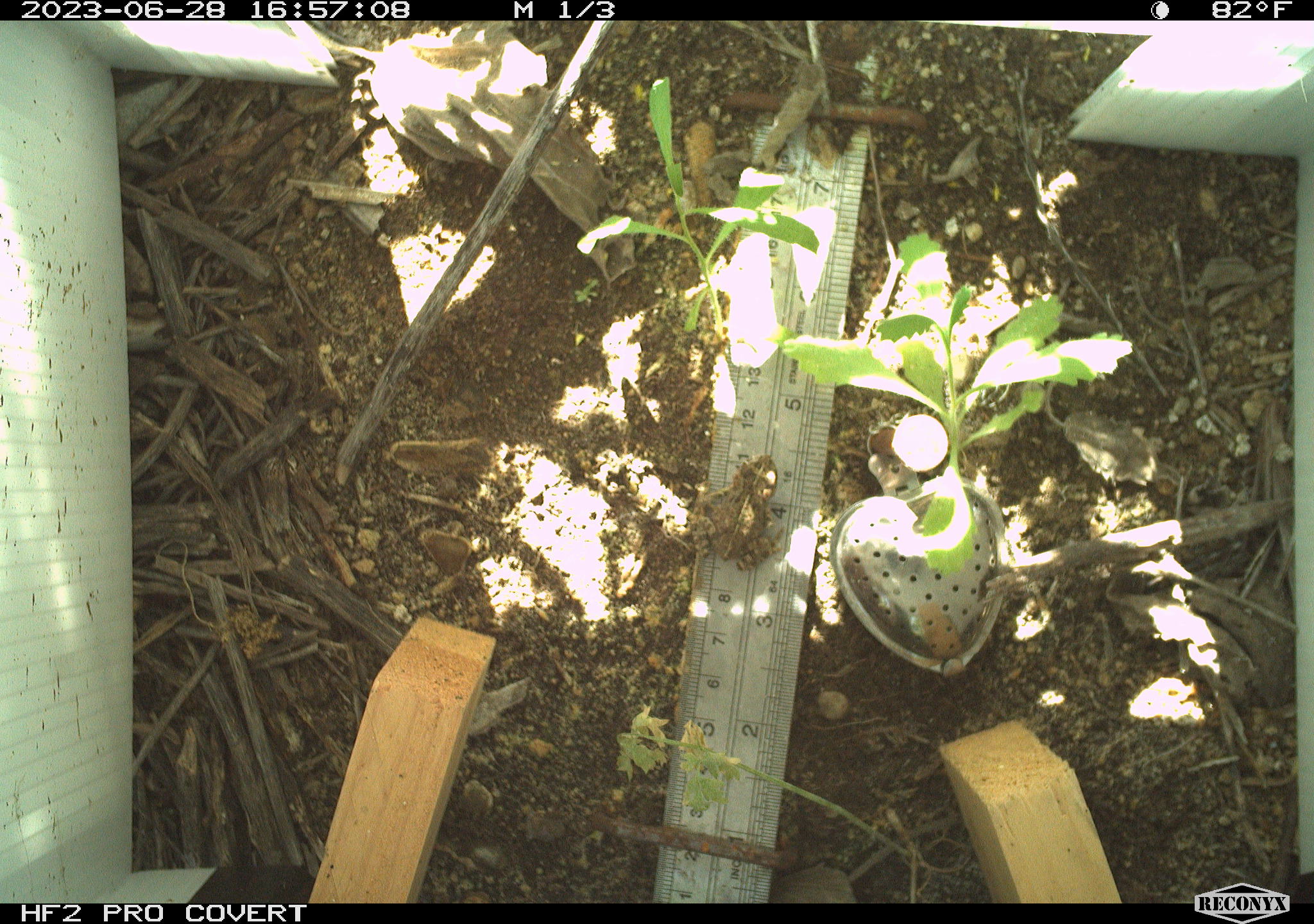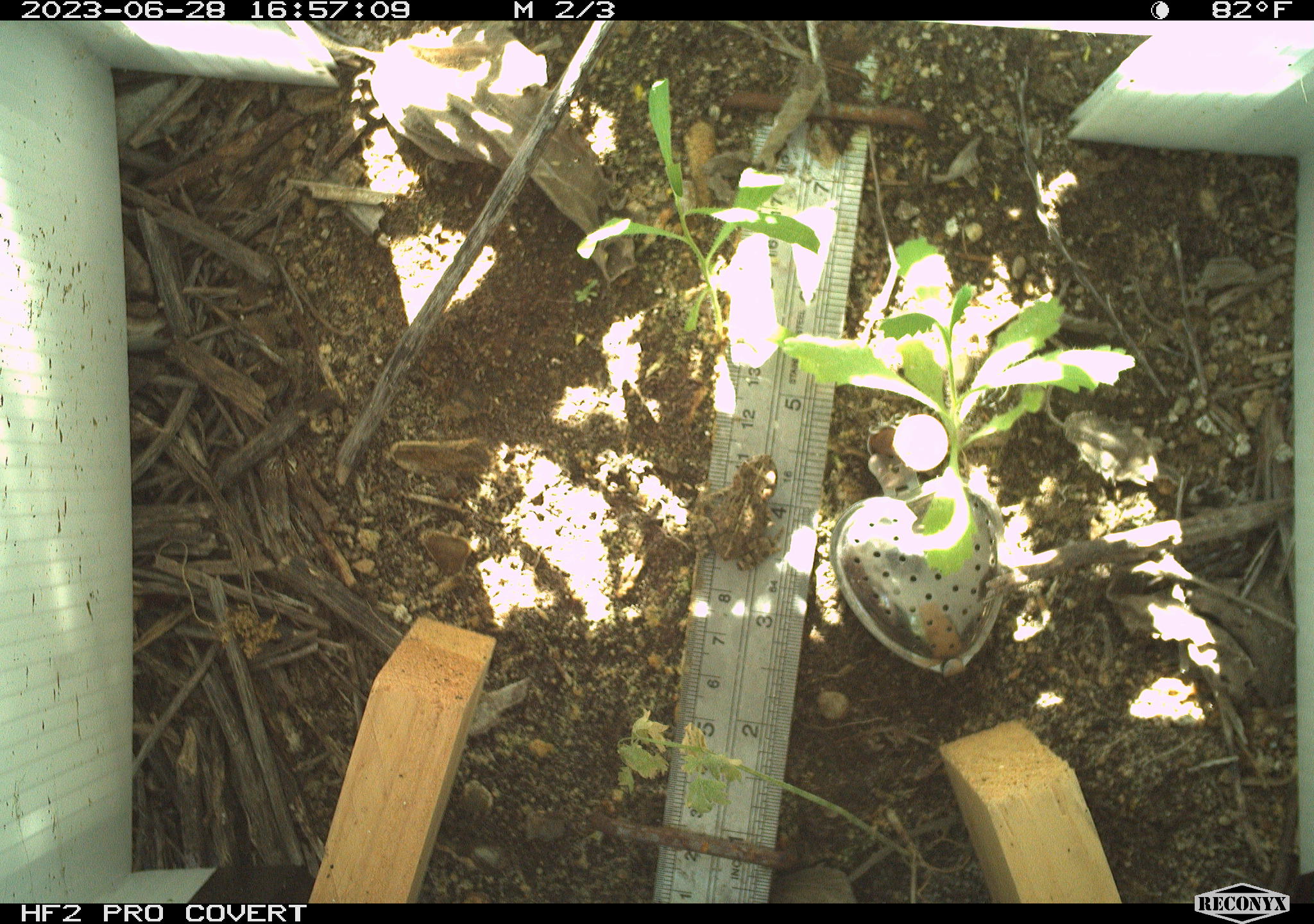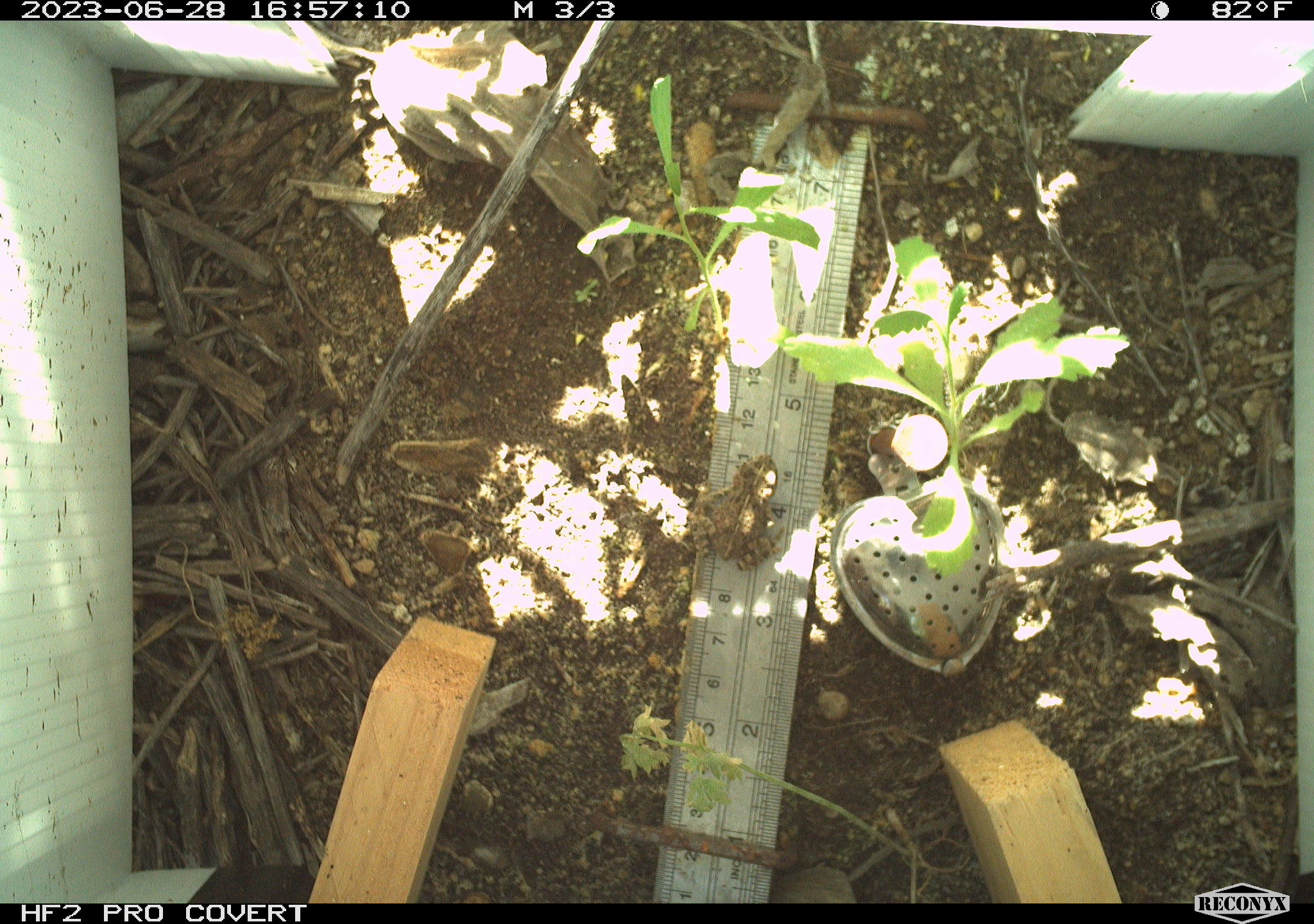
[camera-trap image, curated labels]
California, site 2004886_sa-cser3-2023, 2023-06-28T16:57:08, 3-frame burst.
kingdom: Animalia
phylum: Chordata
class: Amphibia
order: Anura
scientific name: Anura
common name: frogs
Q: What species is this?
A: Frogs (Anura).